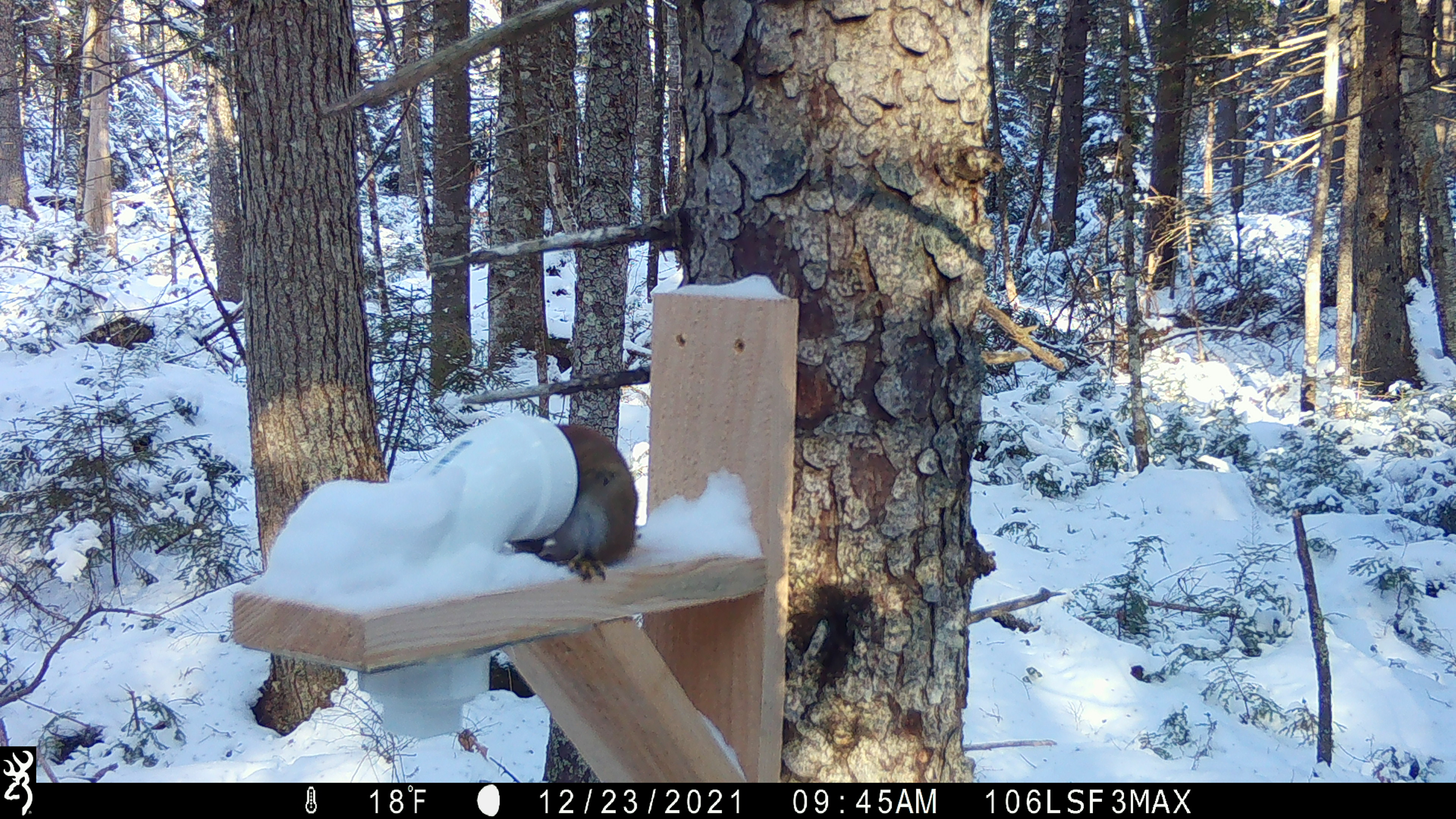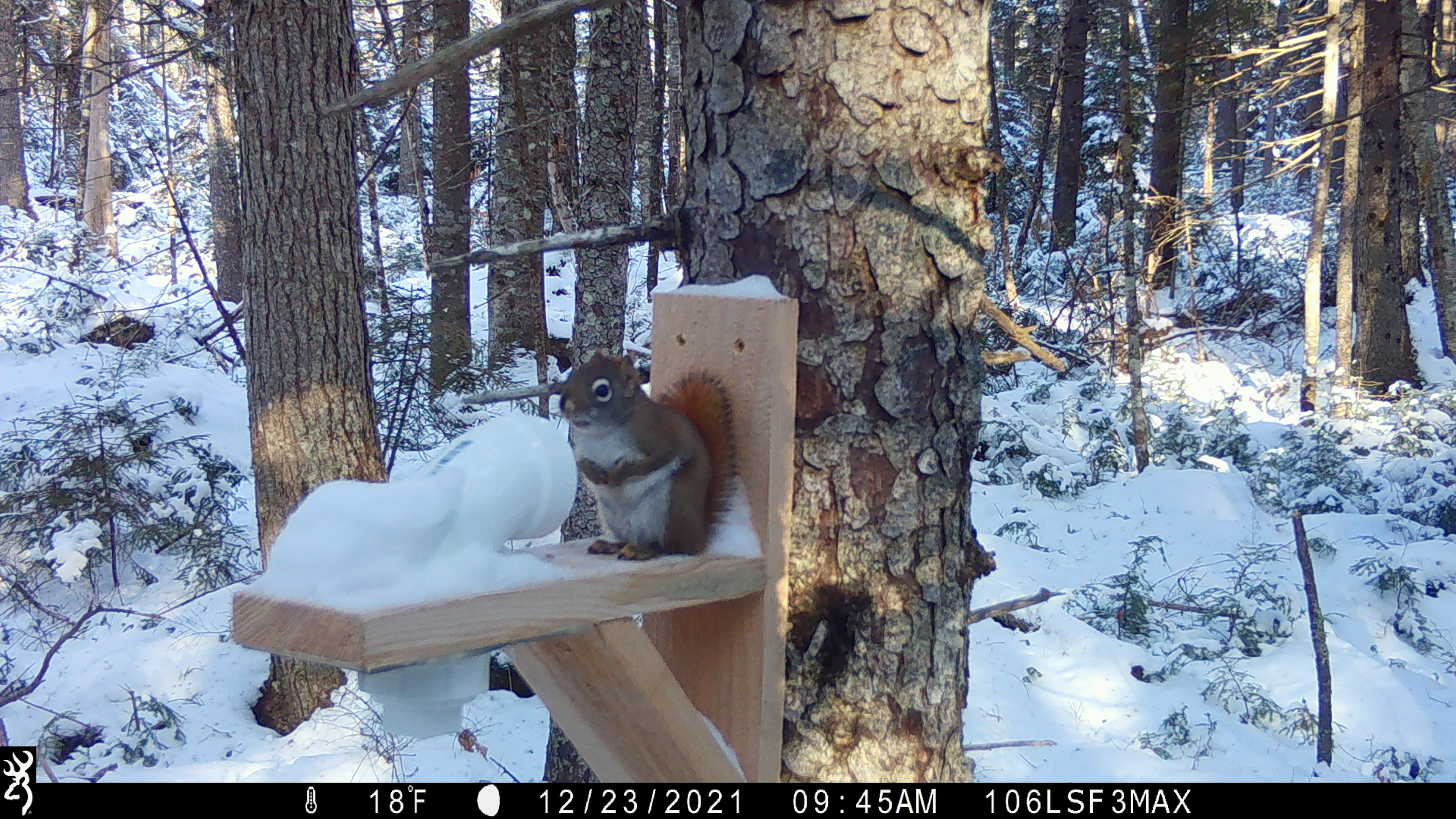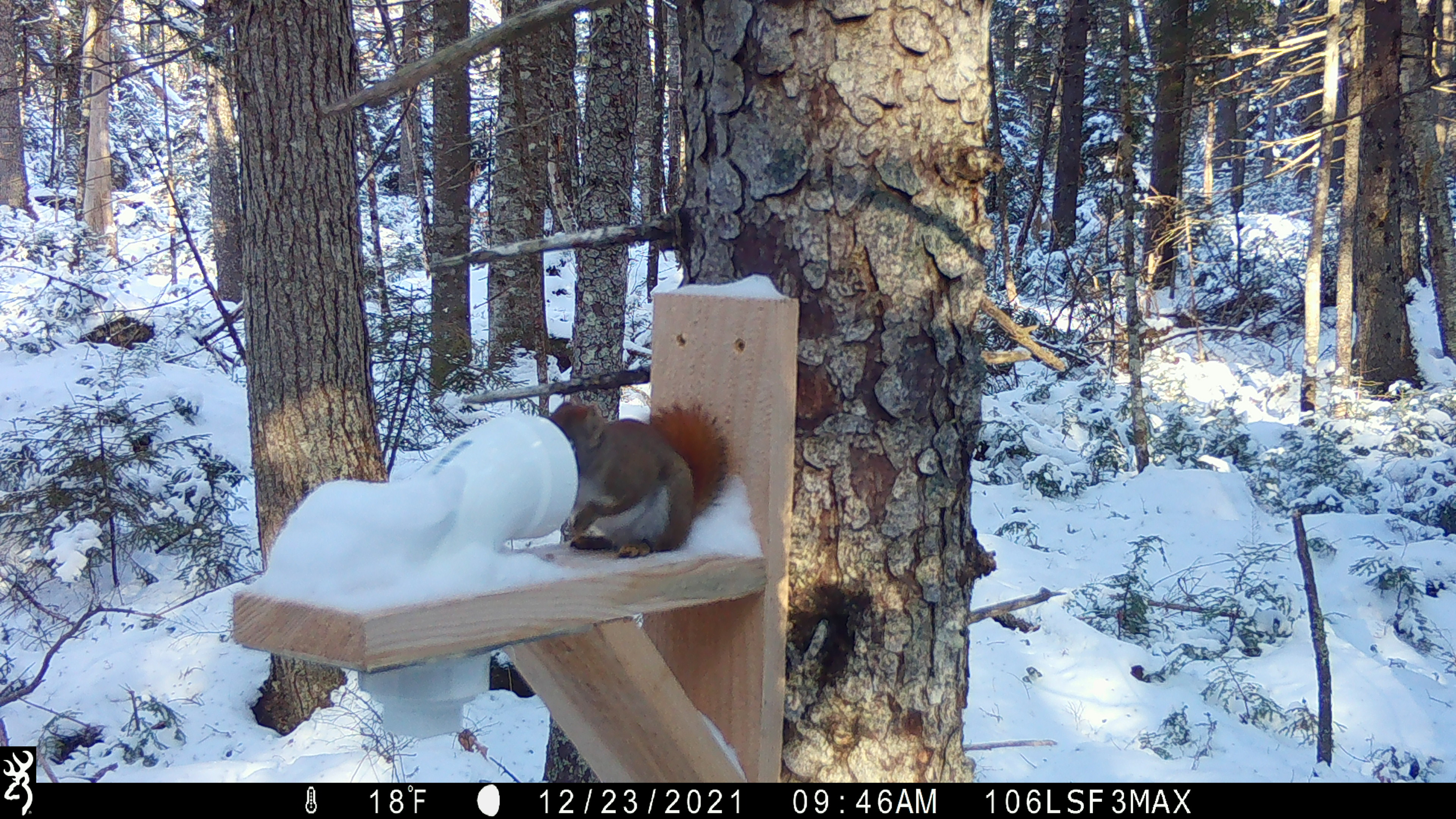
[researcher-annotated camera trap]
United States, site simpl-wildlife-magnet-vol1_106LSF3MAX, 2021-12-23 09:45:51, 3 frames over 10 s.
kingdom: Animalia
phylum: Chordata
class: Mammalia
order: Rodentia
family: Sciuridae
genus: Tamiasciurus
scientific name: Tamiasciurus hudsonicus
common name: red squirrel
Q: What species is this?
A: Red squirrel (Tamiasciurus hudsonicus).